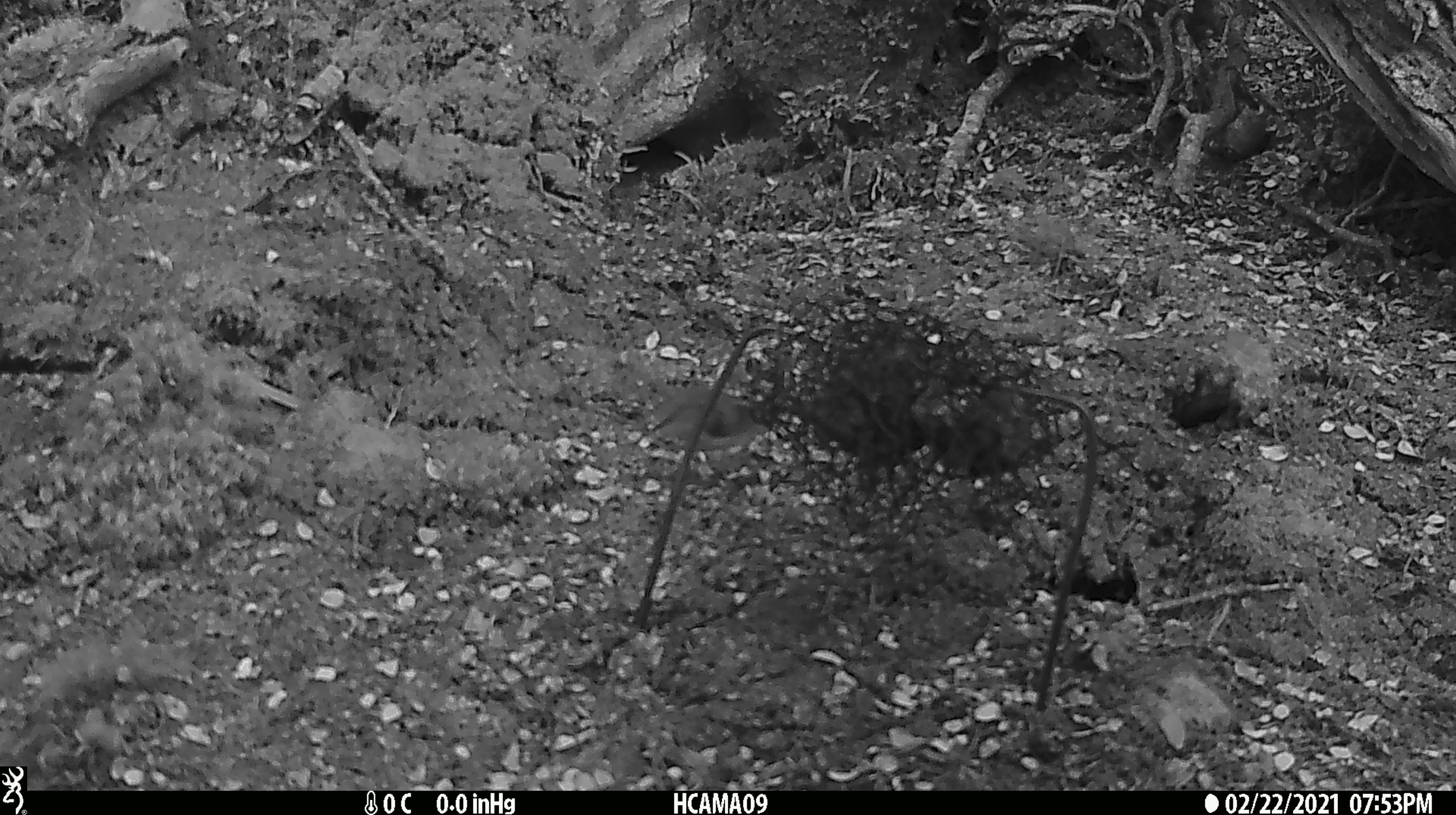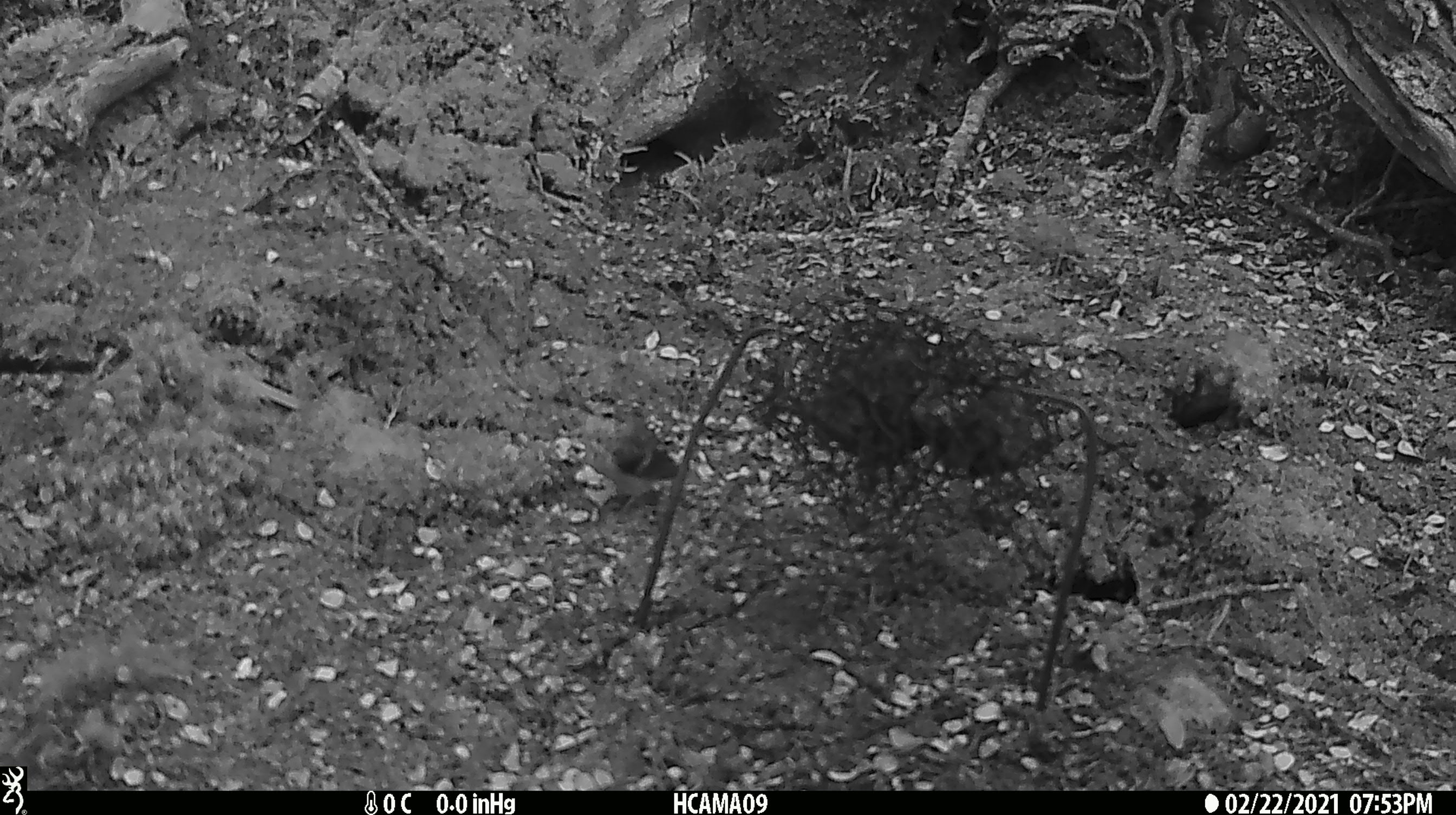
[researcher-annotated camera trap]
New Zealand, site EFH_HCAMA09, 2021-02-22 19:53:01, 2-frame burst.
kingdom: Animalia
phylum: Chordata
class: Aves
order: Passeriformes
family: Acanthisittidae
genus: Acanthisitta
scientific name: Acanthisitta chloris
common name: rifleman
Rifleman (Acanthisitta chloris).